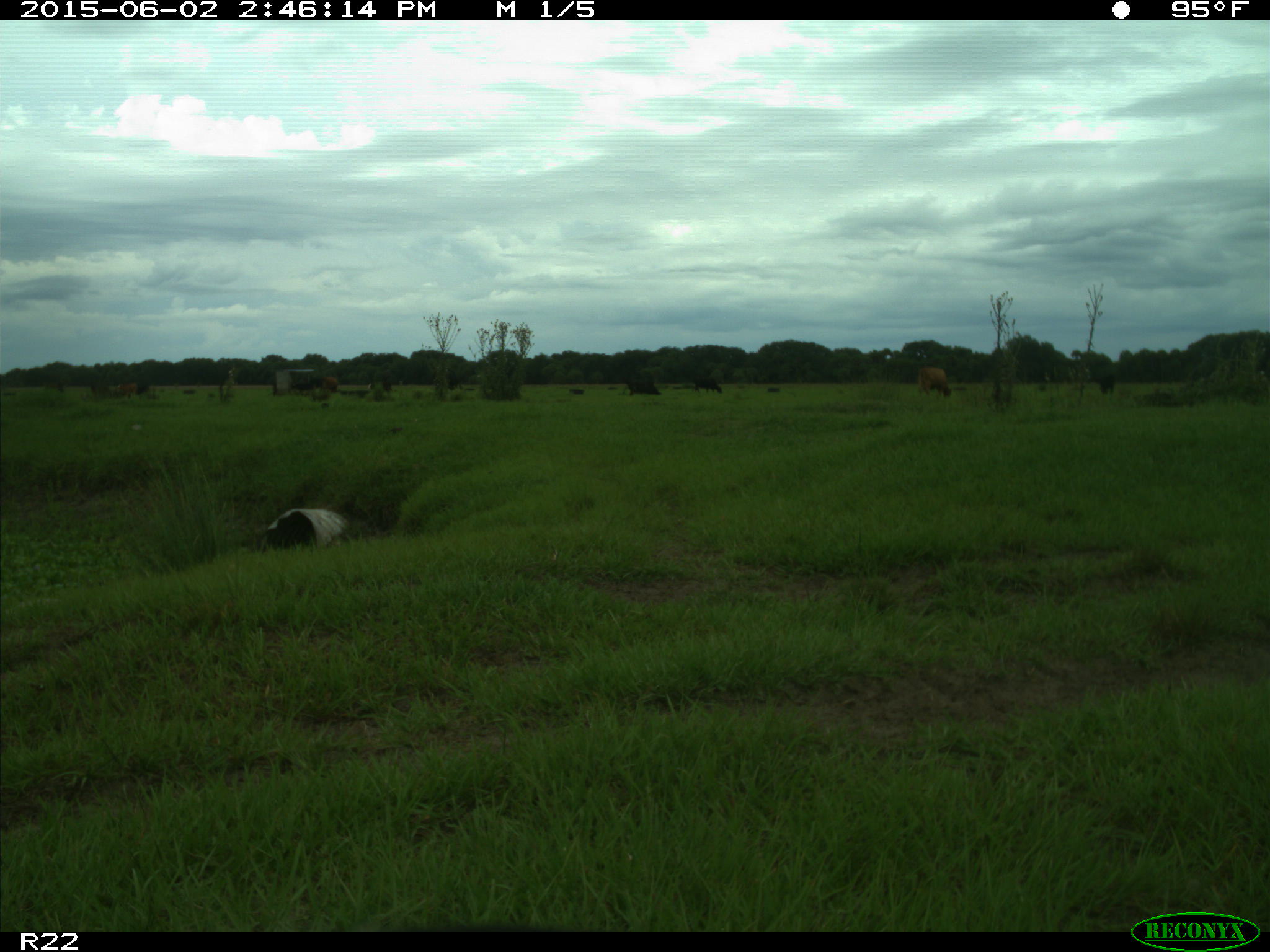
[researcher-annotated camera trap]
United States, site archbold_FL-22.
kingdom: Animalia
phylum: Chordata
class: Mammalia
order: Artiodactyla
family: Bovidae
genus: Bos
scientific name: Bos taurus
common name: domestic cow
Bos taurus (domestic cow).